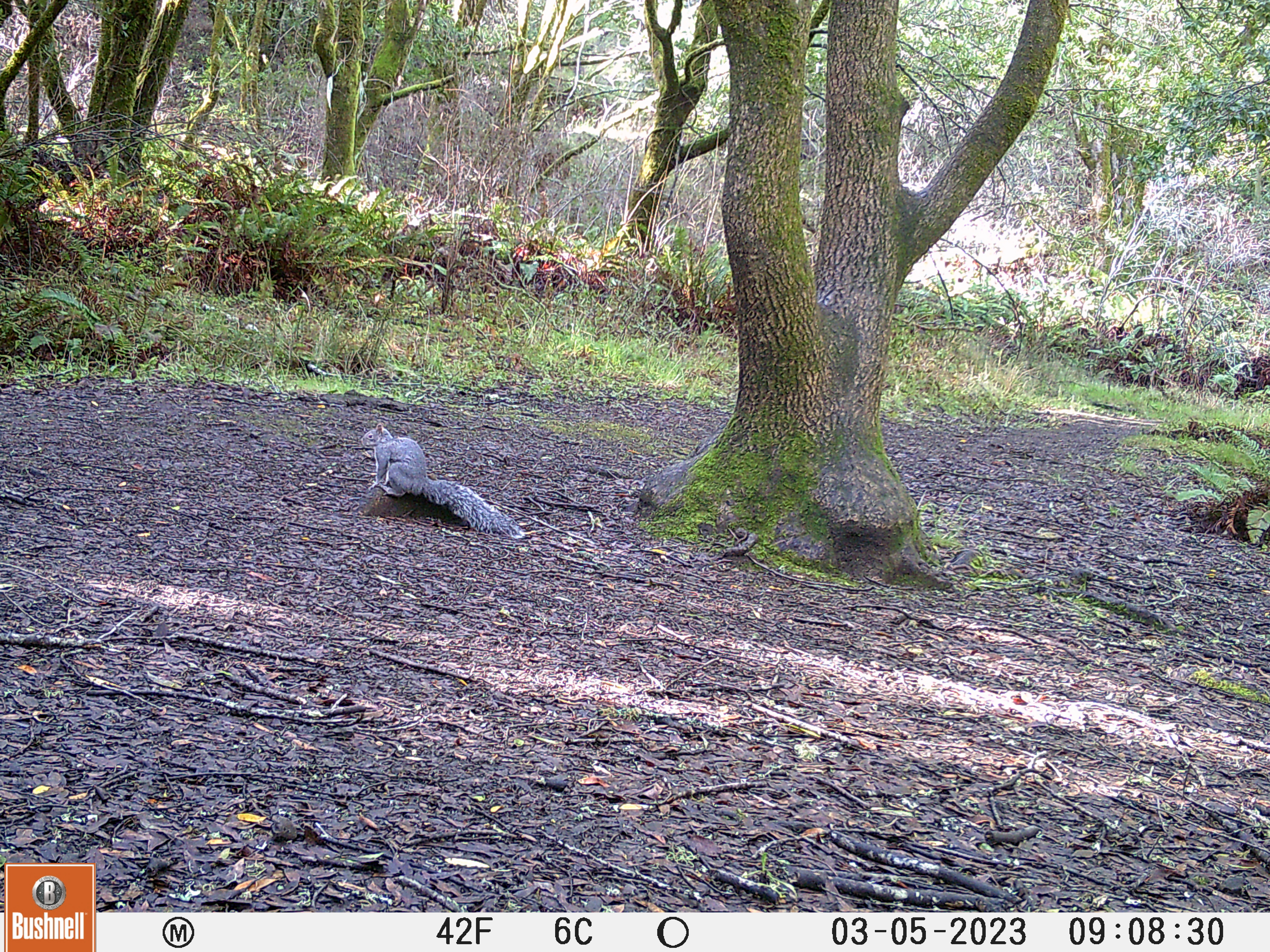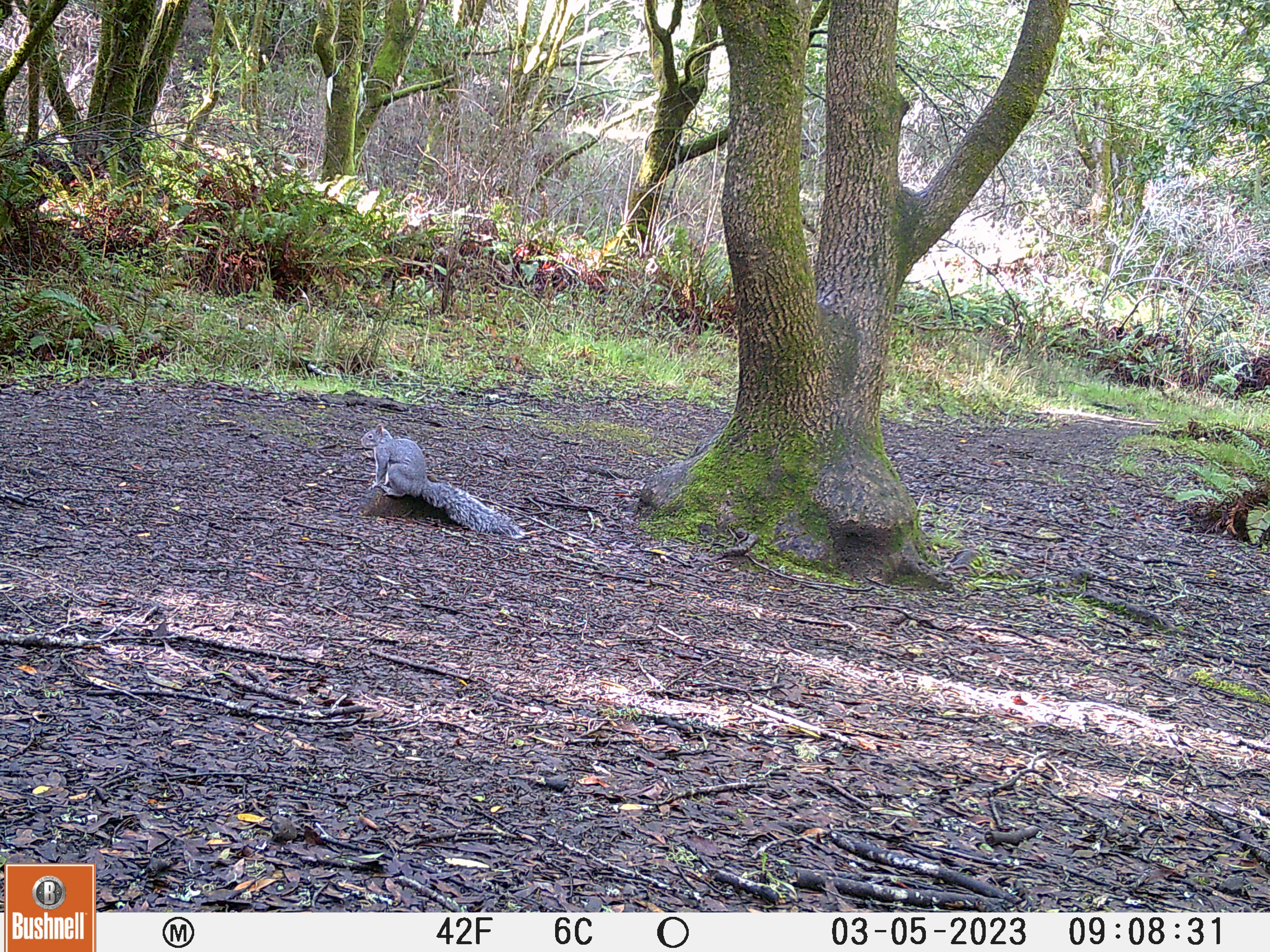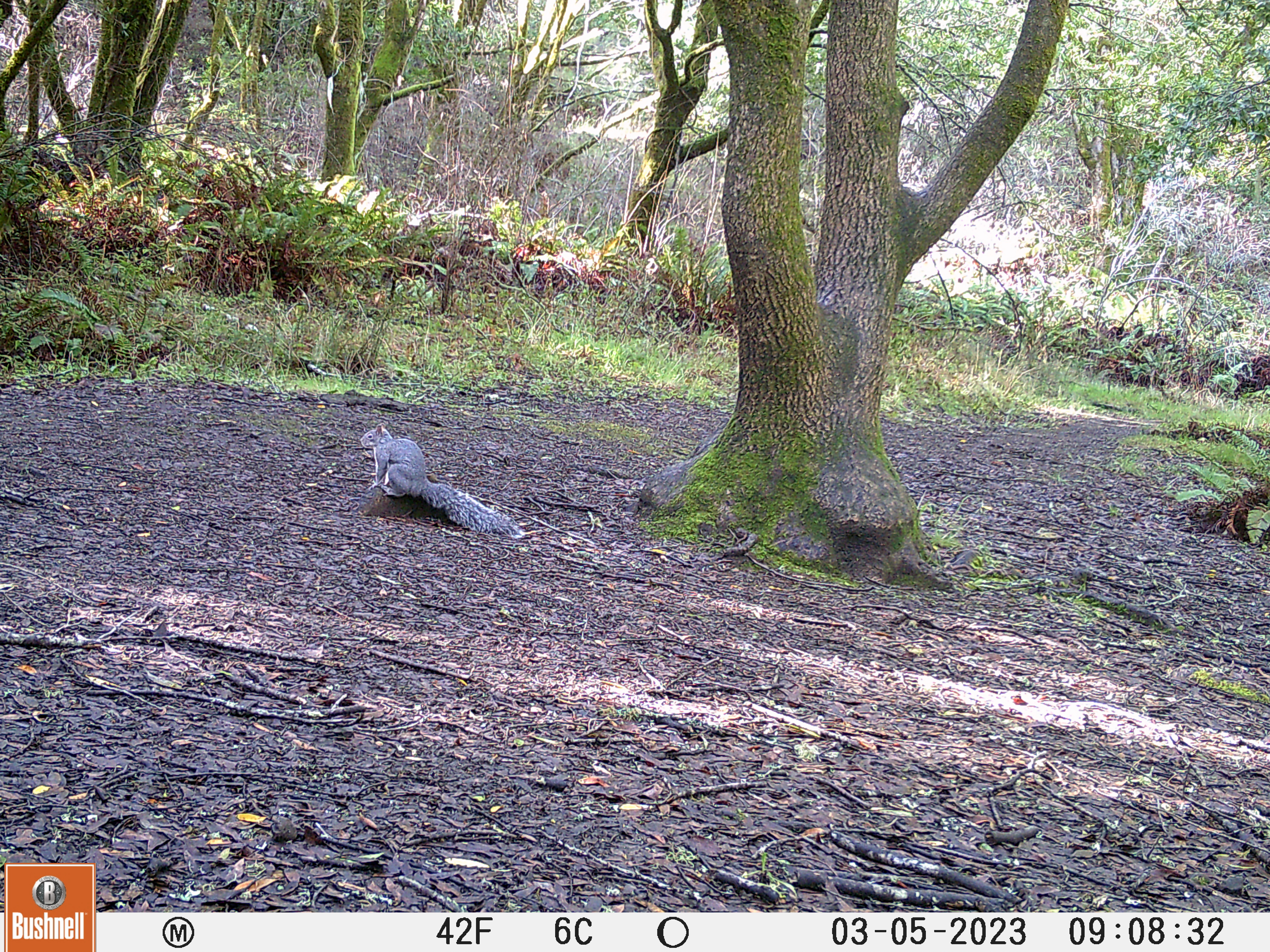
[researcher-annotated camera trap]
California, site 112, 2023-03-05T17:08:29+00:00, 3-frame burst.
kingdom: Animalia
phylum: Chordata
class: Mammalia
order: Rodentia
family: Sciuridae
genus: Sciurus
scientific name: Sciurus griseus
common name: western gray squirrel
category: western grey squirrel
Western grey squirrel (western gray squirrel) (Sciurus griseus).